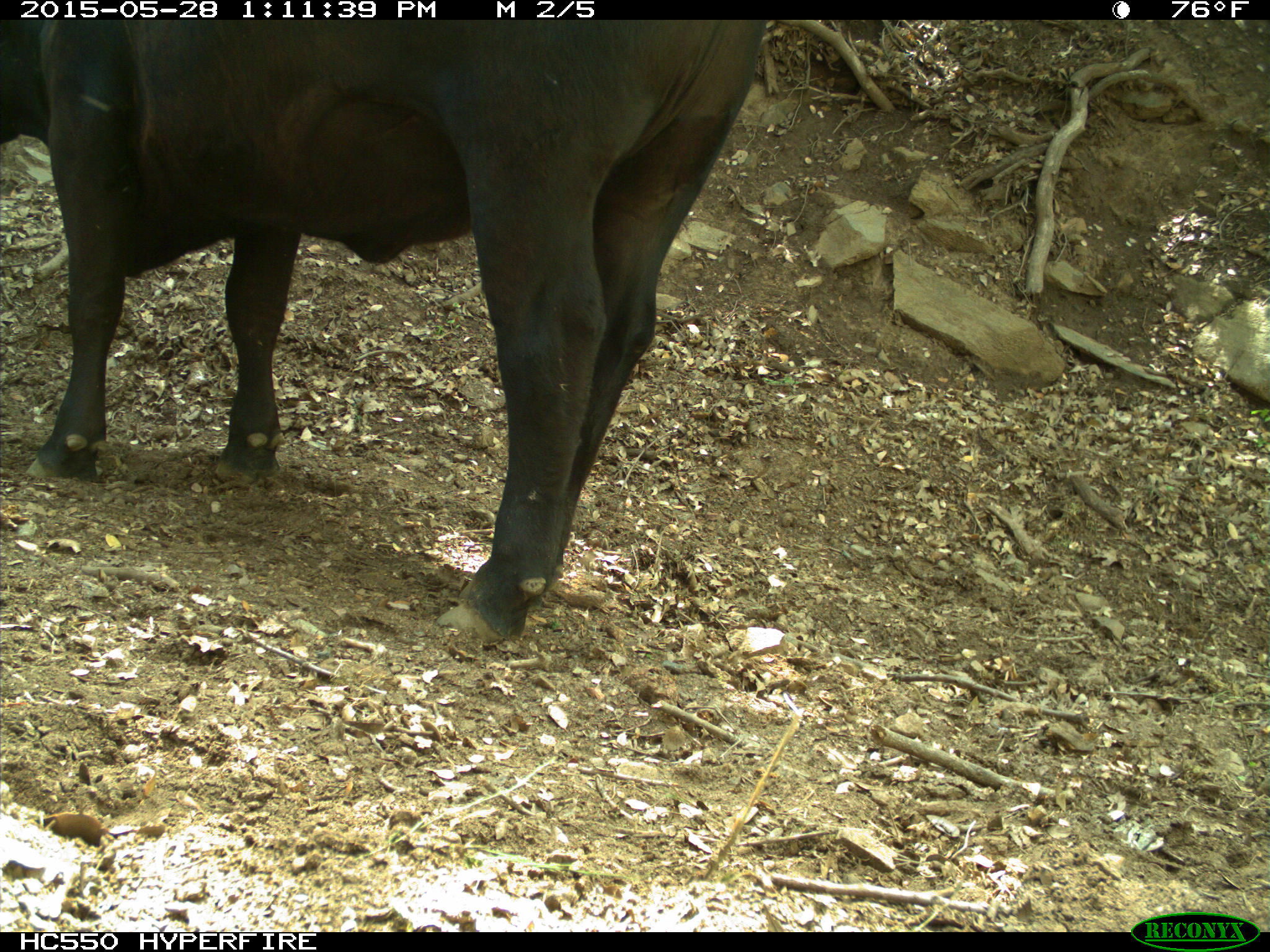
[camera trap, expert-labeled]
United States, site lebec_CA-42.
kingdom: Animalia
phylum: Chordata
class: Mammalia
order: Artiodactyla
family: Bovidae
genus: Bos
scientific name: Bos taurus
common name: domestic cow